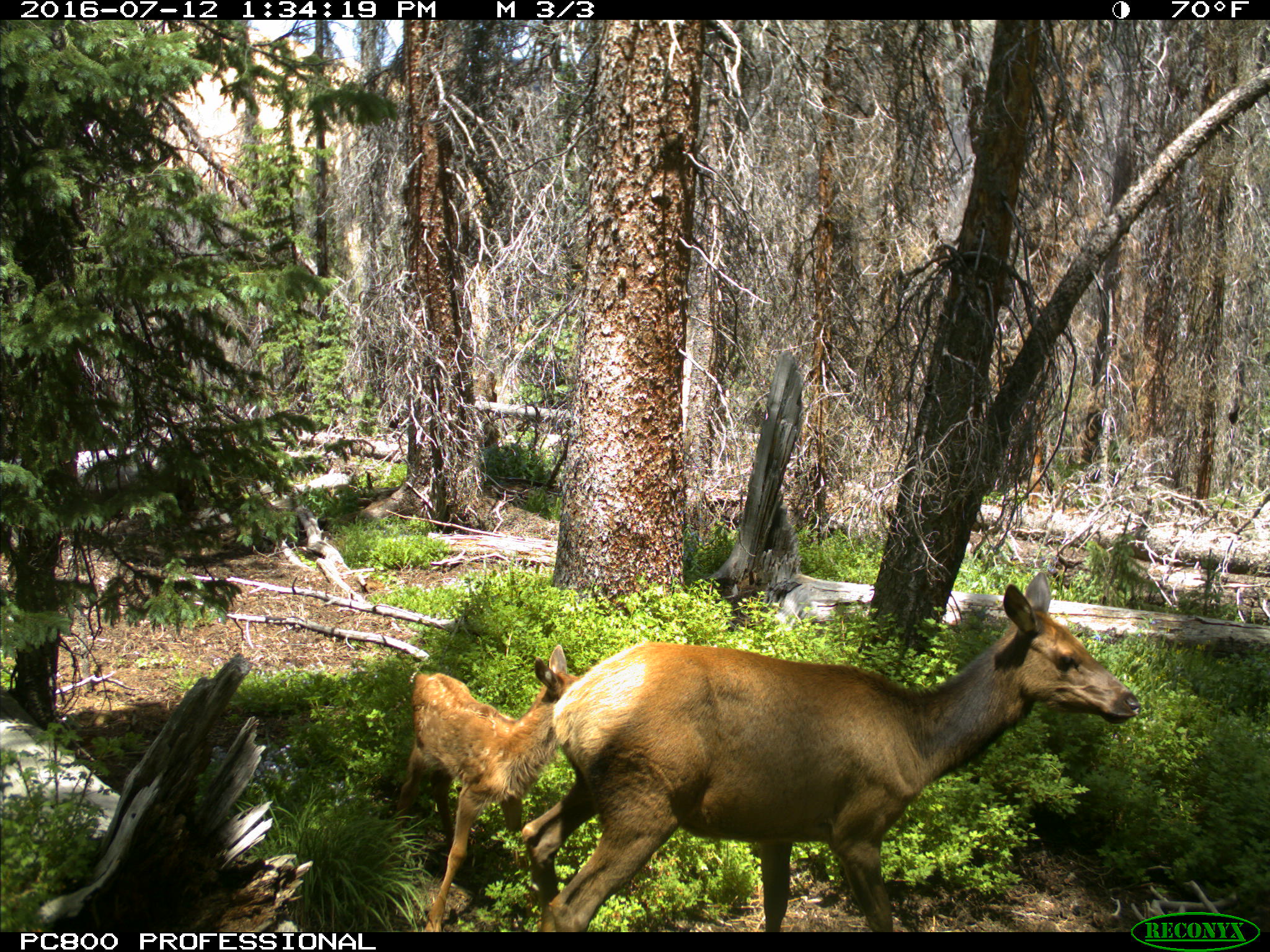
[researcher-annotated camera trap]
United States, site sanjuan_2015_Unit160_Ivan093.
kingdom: Animalia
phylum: Chordata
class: Mammalia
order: Artiodactyla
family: Cervidae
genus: Cervus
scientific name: Cervus elaphus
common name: red deer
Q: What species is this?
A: Cervus elaphus (red deer).